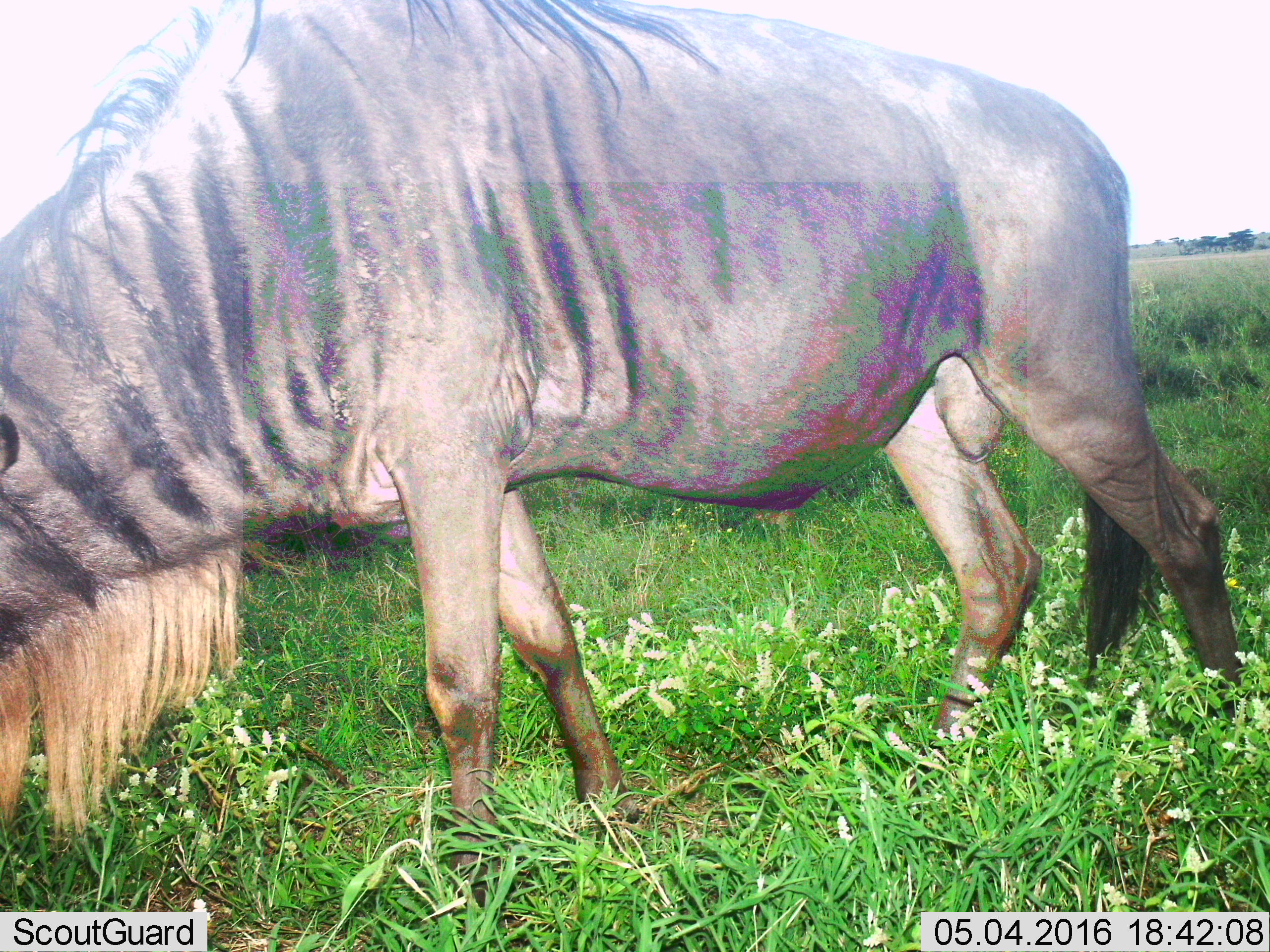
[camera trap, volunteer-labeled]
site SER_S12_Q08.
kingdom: Animalia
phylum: Chordata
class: Mammalia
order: Artiodactyla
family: Bovidae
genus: Connochaetes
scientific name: Connochaetes taurinus taurinus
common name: blue wildebeest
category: wildebeestblue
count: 1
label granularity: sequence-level